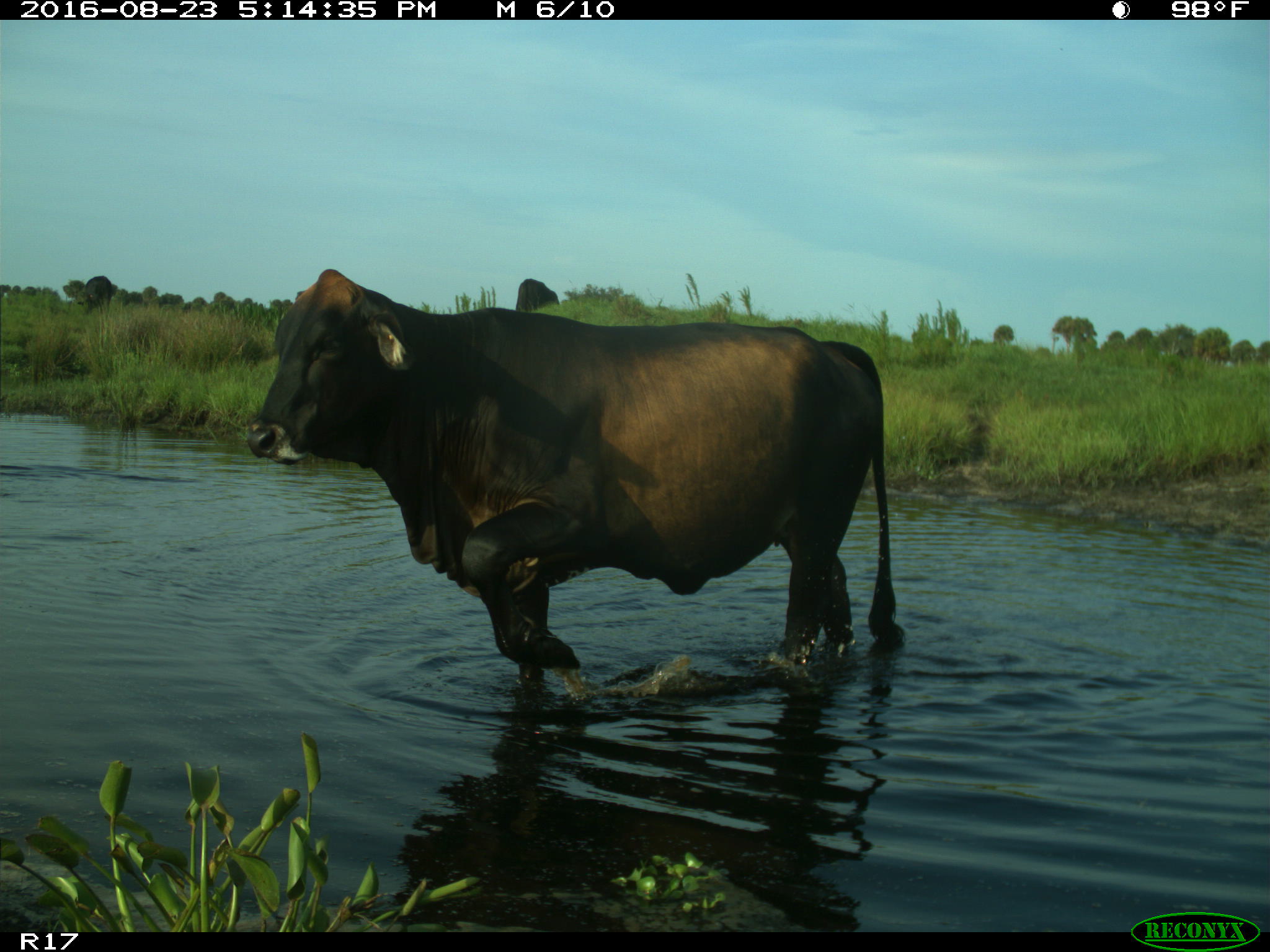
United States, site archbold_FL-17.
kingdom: Animalia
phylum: Chordata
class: Mammalia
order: Artiodactyla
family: Bovidae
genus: Bos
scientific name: Bos taurus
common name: domestic cow